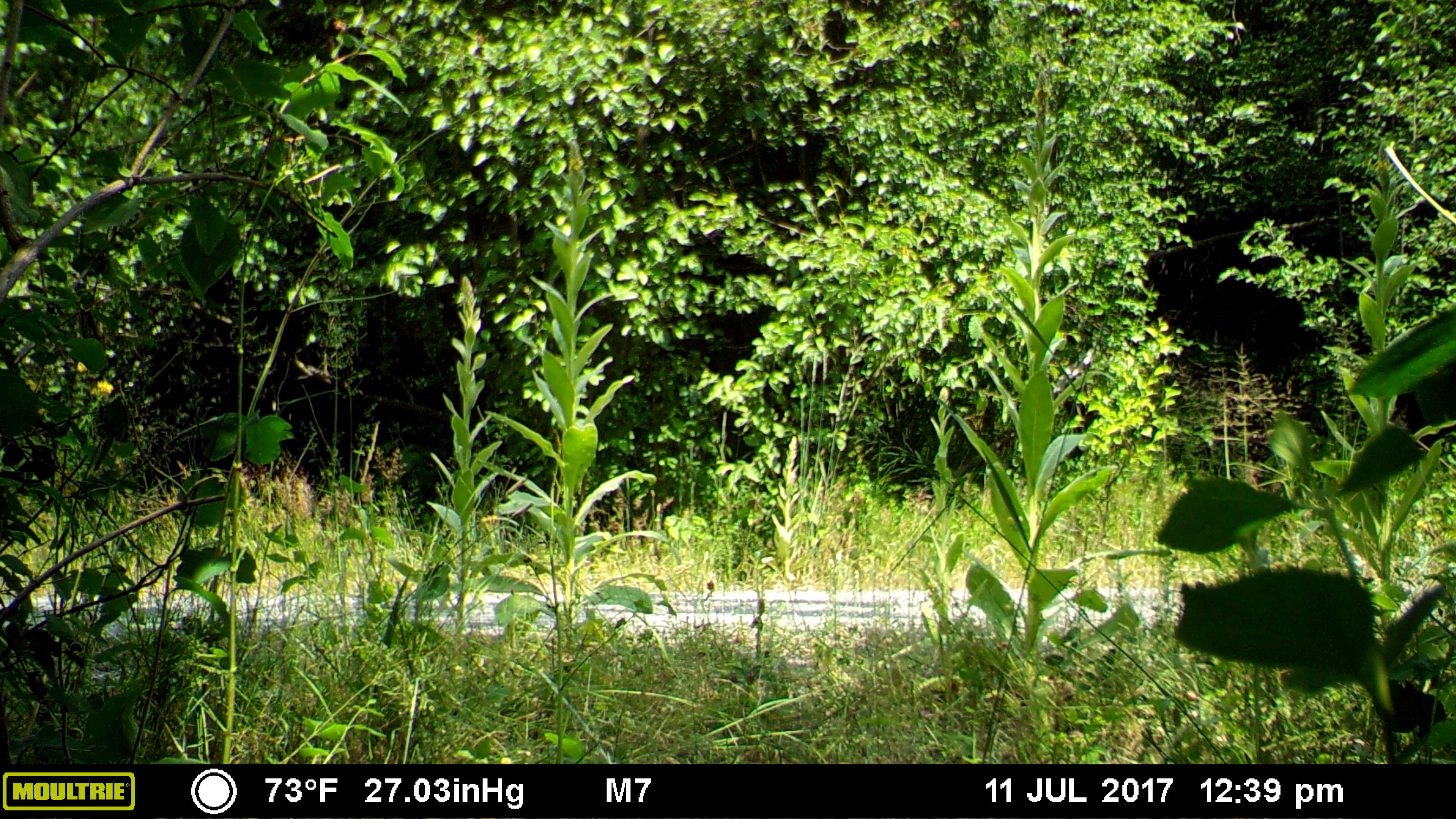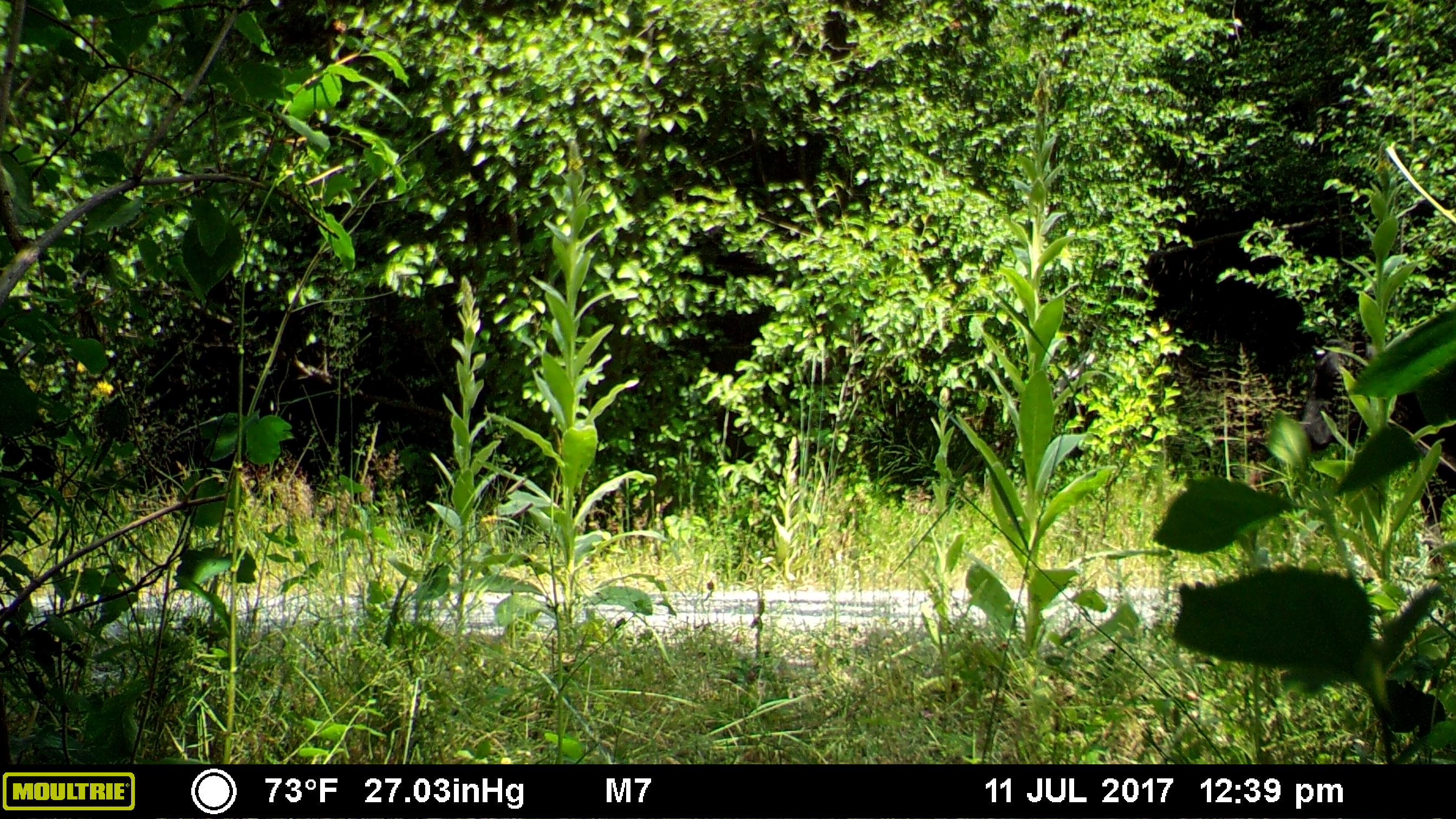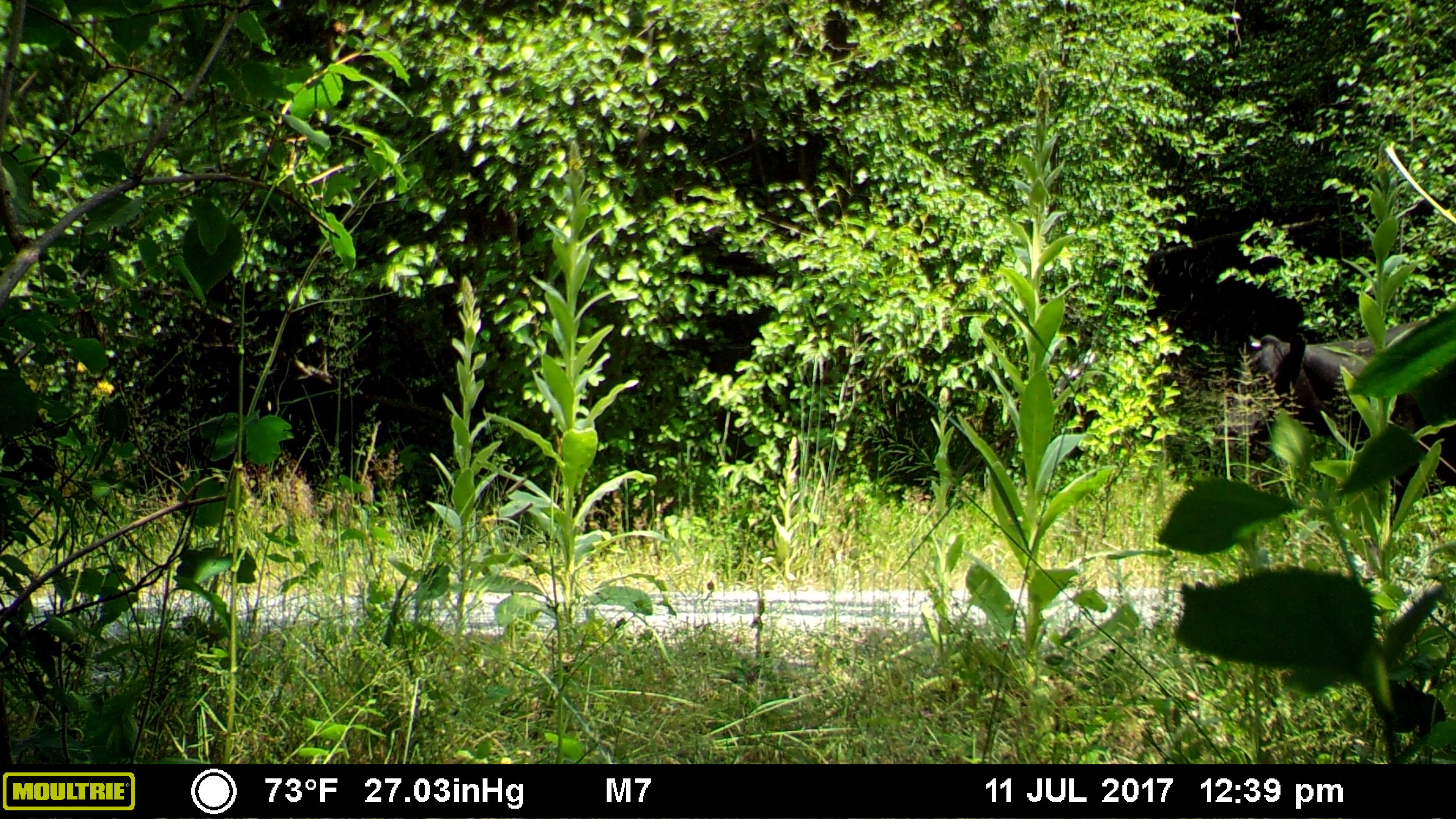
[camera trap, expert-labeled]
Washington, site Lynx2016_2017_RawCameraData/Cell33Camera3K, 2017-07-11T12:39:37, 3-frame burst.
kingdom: Animalia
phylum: Chordata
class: Mammalia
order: Artiodactyla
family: Bovidae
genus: Bos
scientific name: Bos taurus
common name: domestic cattle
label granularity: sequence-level